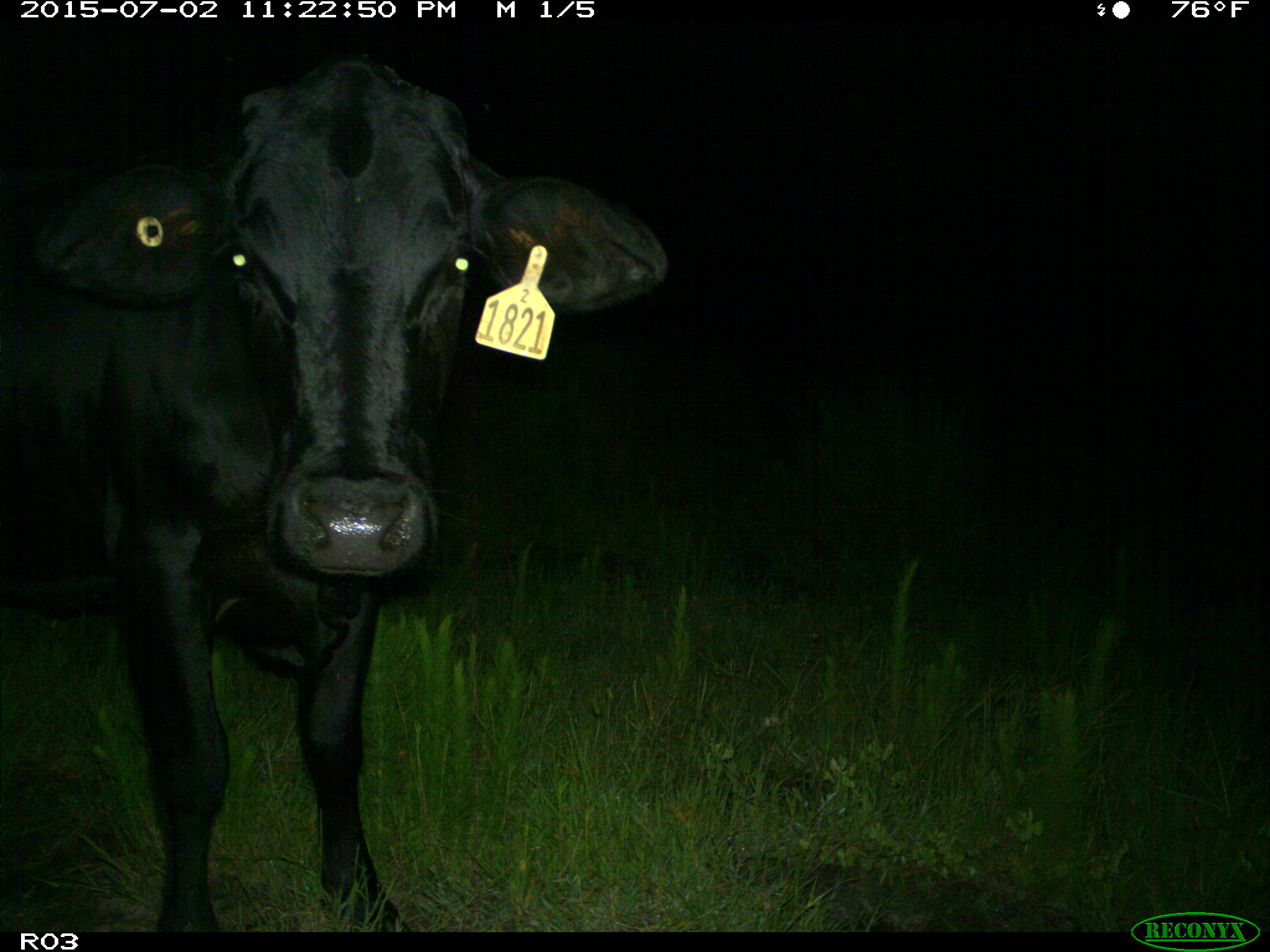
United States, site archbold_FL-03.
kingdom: Animalia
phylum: Chordata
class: Mammalia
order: Artiodactyla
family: Bovidae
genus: Bos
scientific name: Bos taurus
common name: domestic cow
Bos taurus (domestic cow).